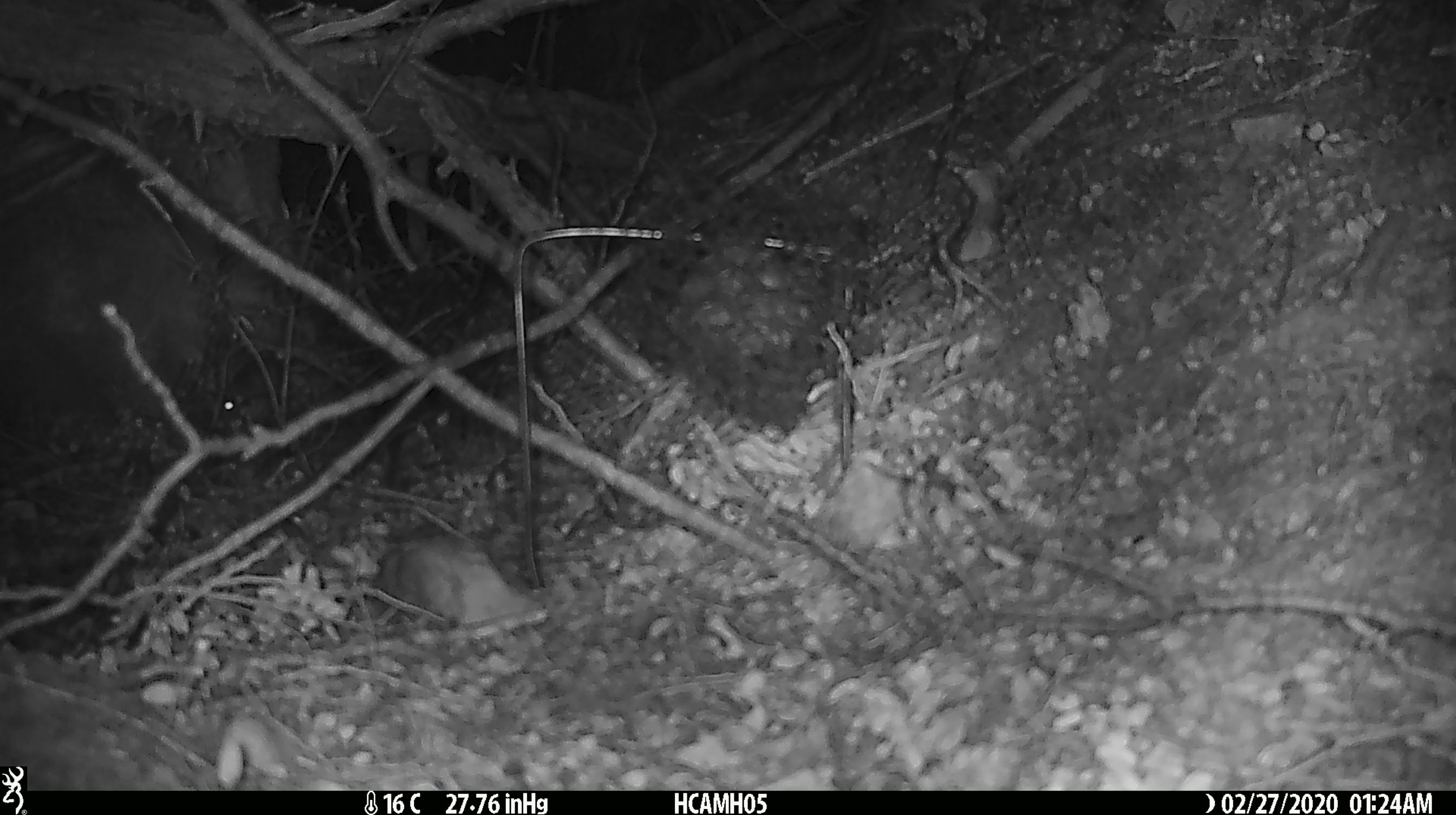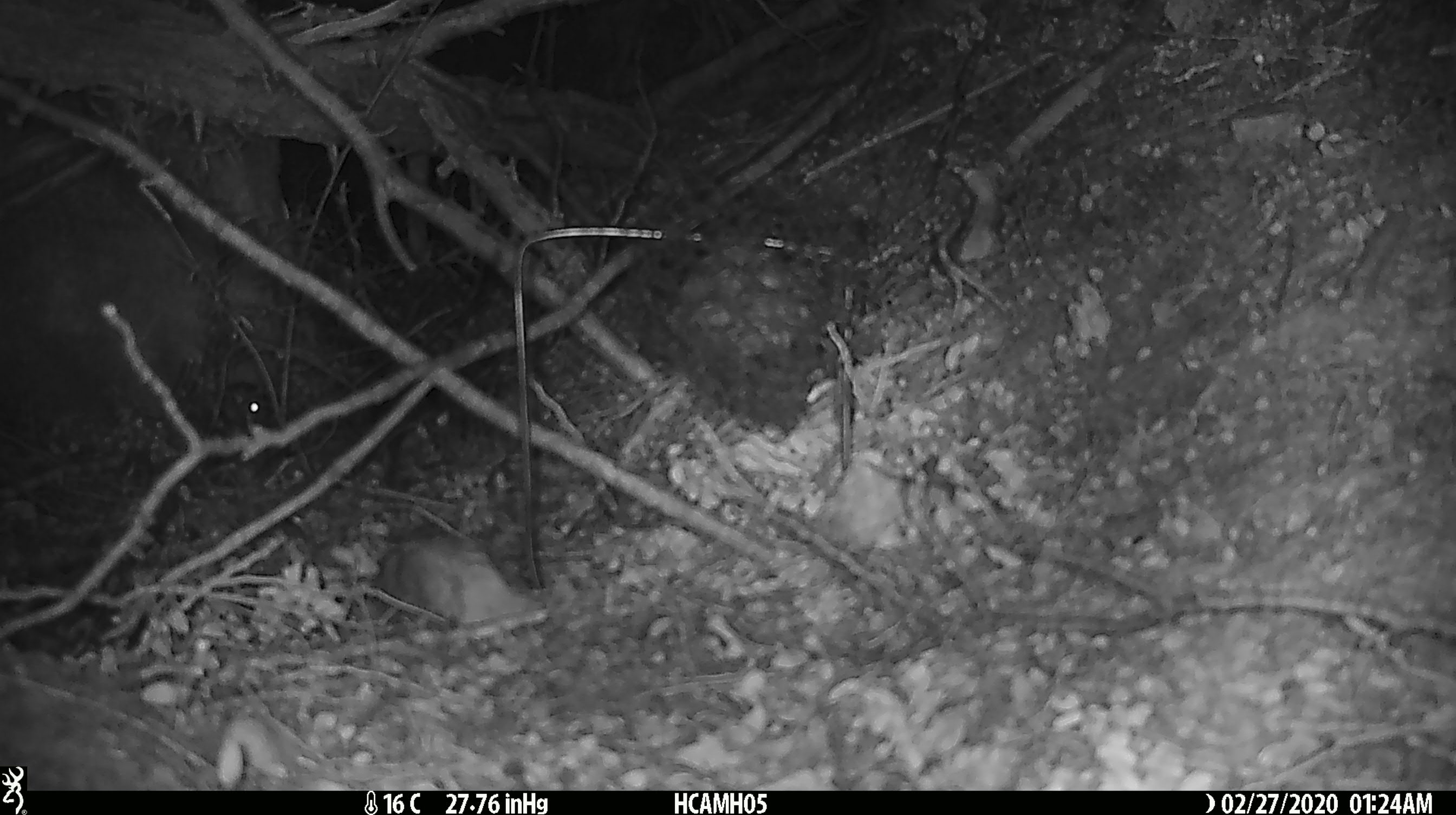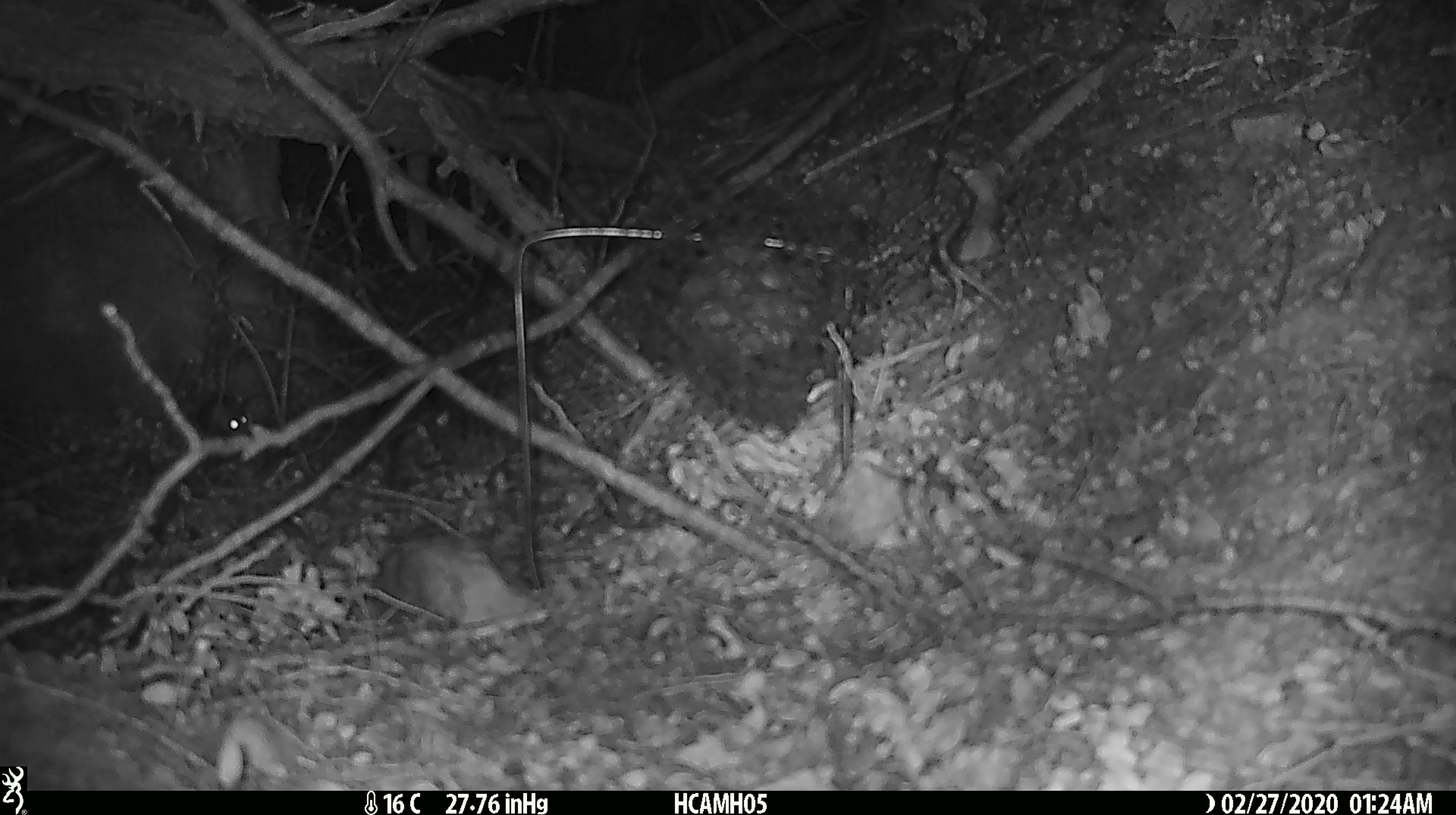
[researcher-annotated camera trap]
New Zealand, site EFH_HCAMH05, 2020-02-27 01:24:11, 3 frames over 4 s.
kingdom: Animalia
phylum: Chordata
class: Mammalia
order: Rodentia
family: Muridae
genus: Mus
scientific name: Mus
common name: mouse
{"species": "mouse (Mus)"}